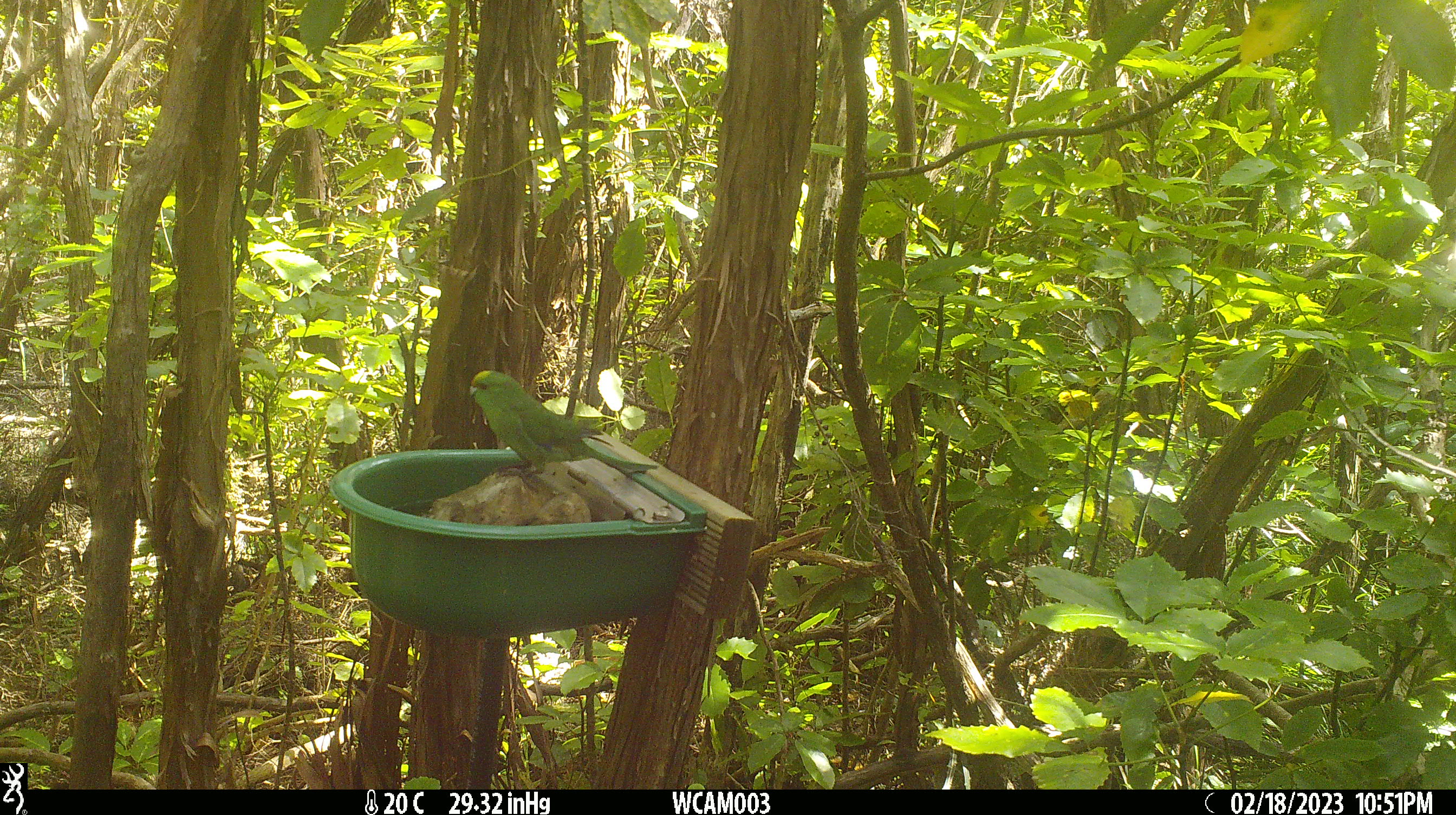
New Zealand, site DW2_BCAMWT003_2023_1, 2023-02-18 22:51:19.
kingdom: Animalia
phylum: Chordata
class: Aves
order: Psittaciformes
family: Psittaculidae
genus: Cyanoramphus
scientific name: Cyanoramphus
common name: parakeet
Parakeet (Cyanoramphus).